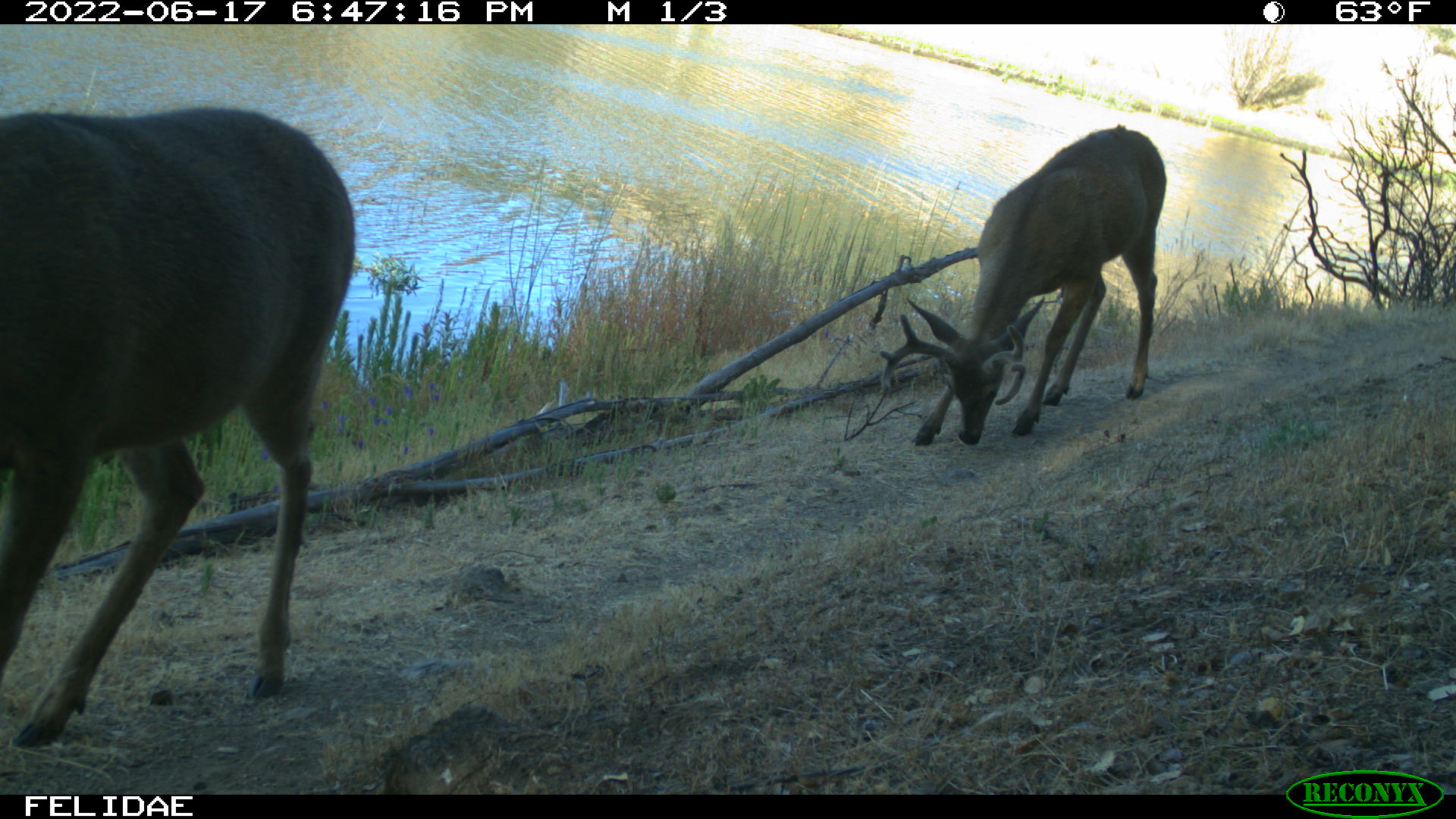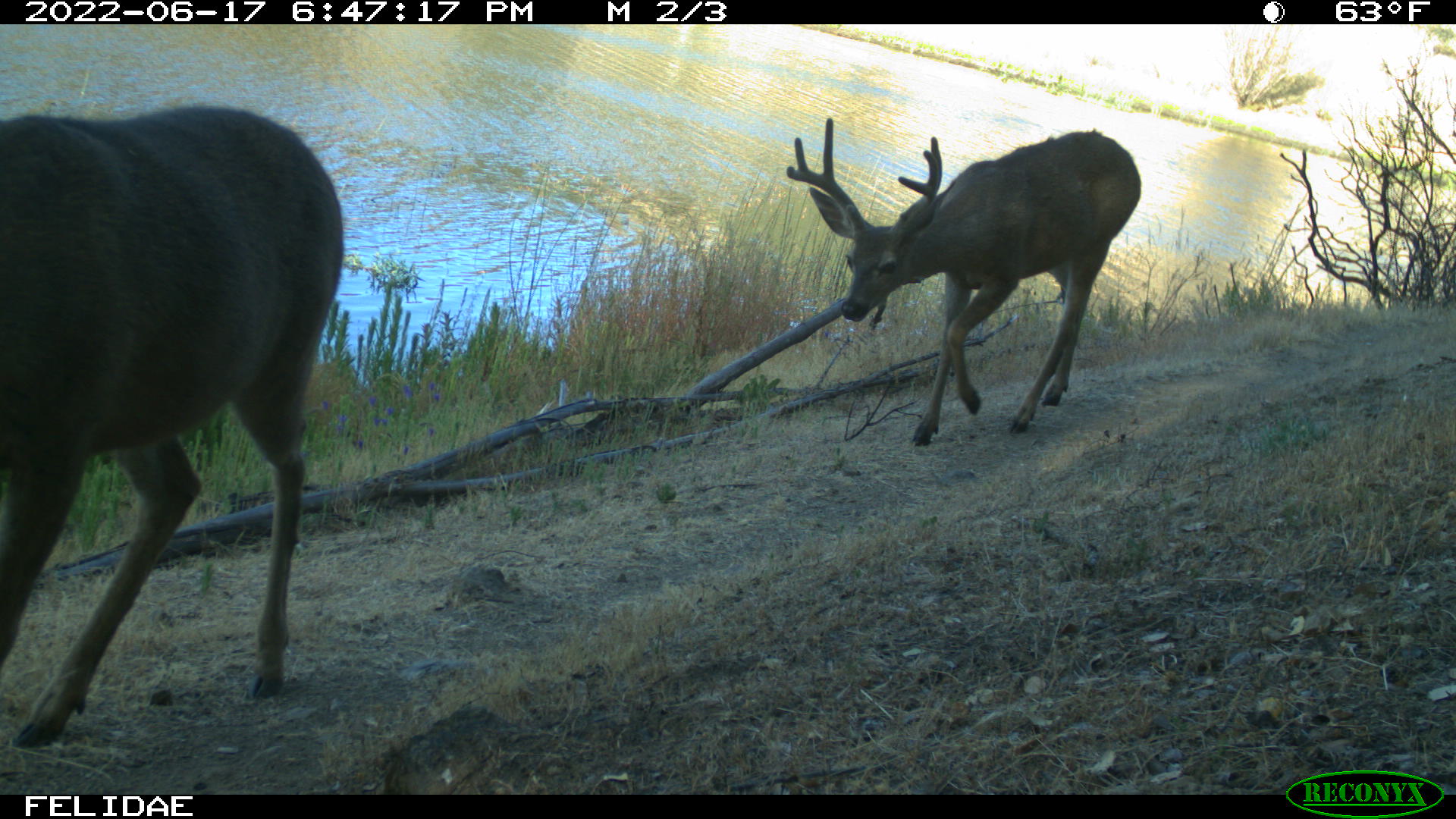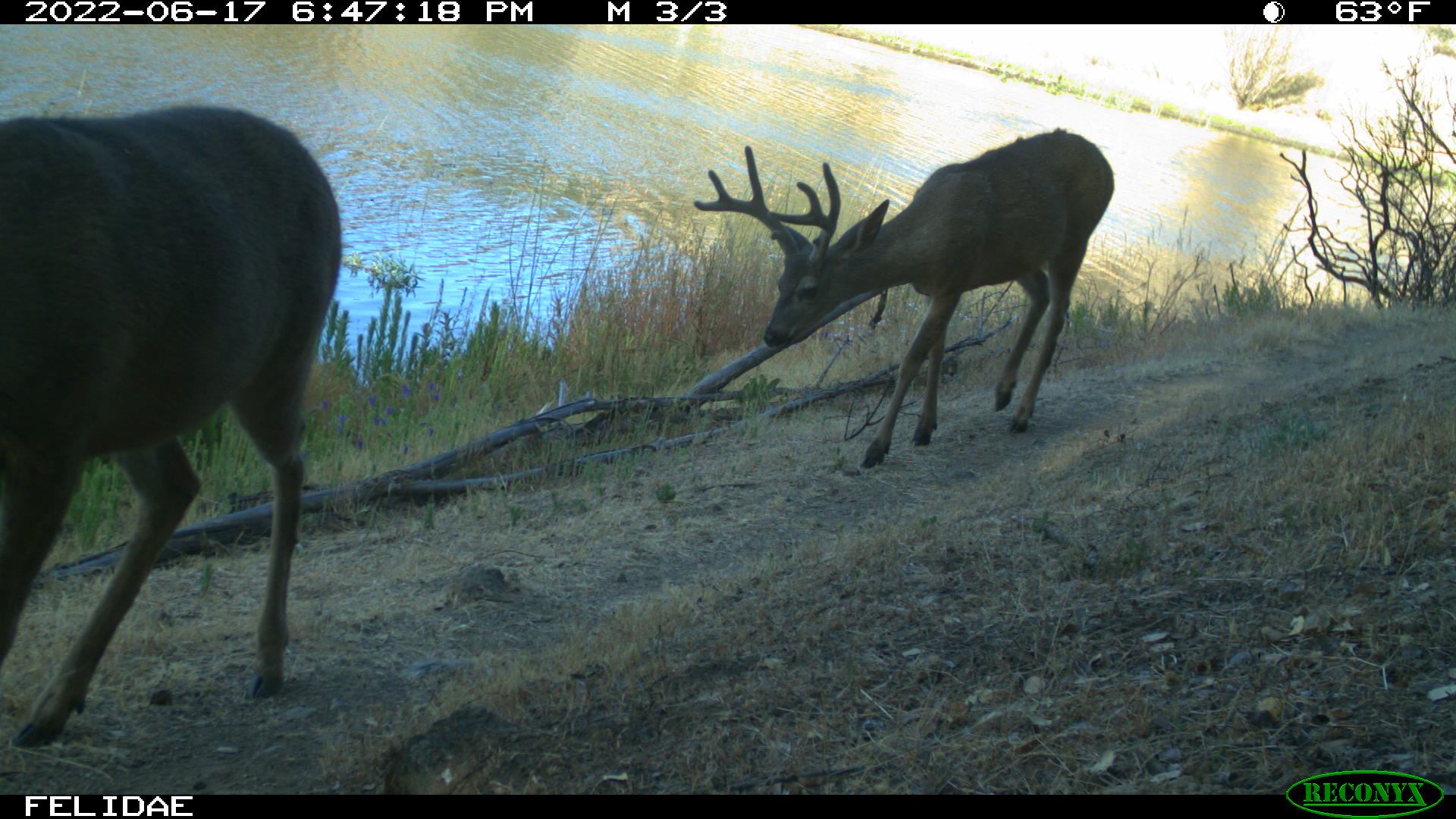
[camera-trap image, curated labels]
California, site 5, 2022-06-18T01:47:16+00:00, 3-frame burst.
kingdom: Animalia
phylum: Chordata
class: Mammalia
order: Artiodactyla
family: Cervidae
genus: Odocoileus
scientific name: Odocoileus hemionus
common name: mule deer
Mule deer (Odocoileus hemionus).